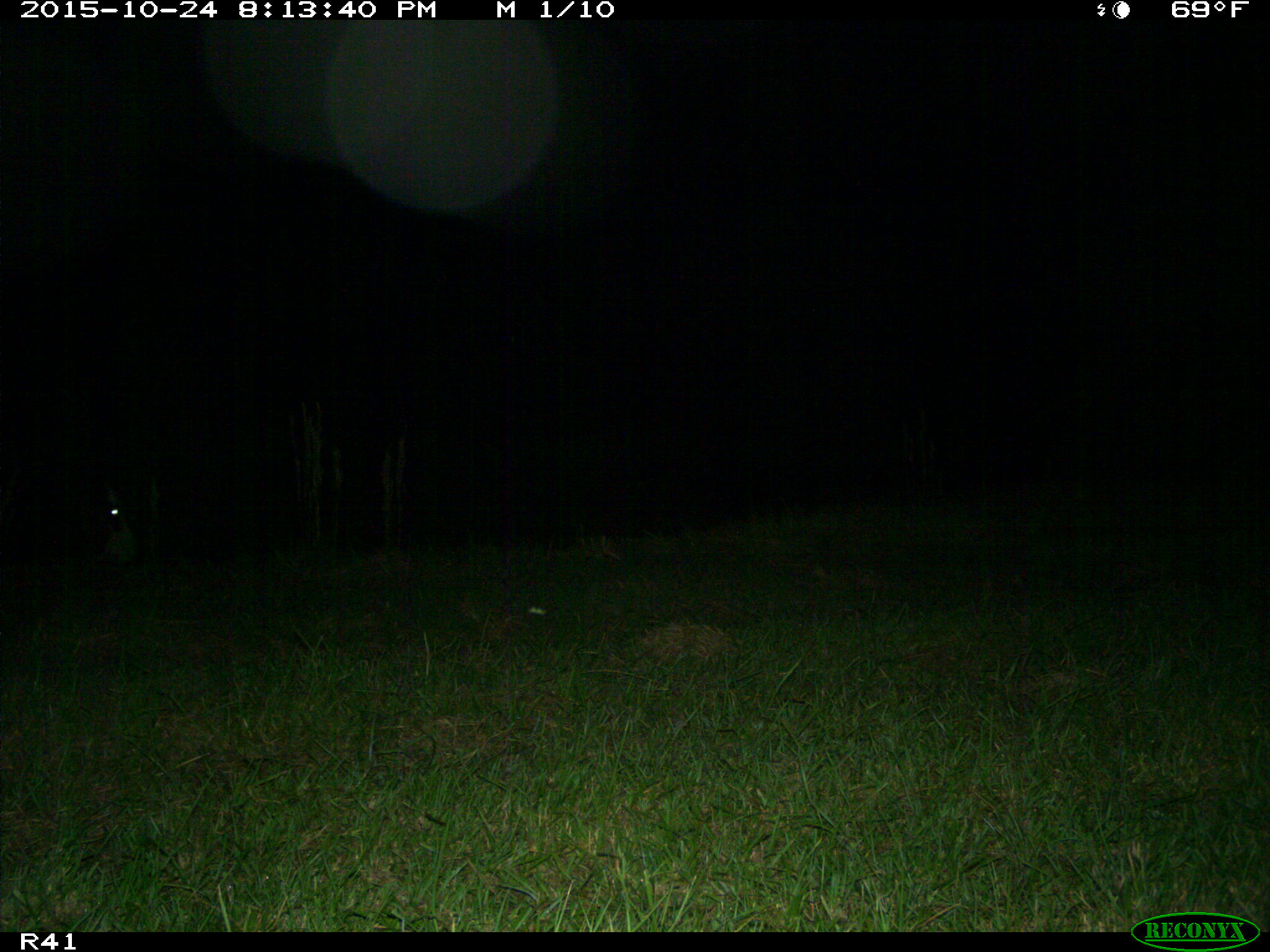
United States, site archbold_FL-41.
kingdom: Animalia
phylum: Chordata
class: Mammalia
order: Artiodactyla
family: Bovidae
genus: Bos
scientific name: Bos taurus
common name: domestic cow